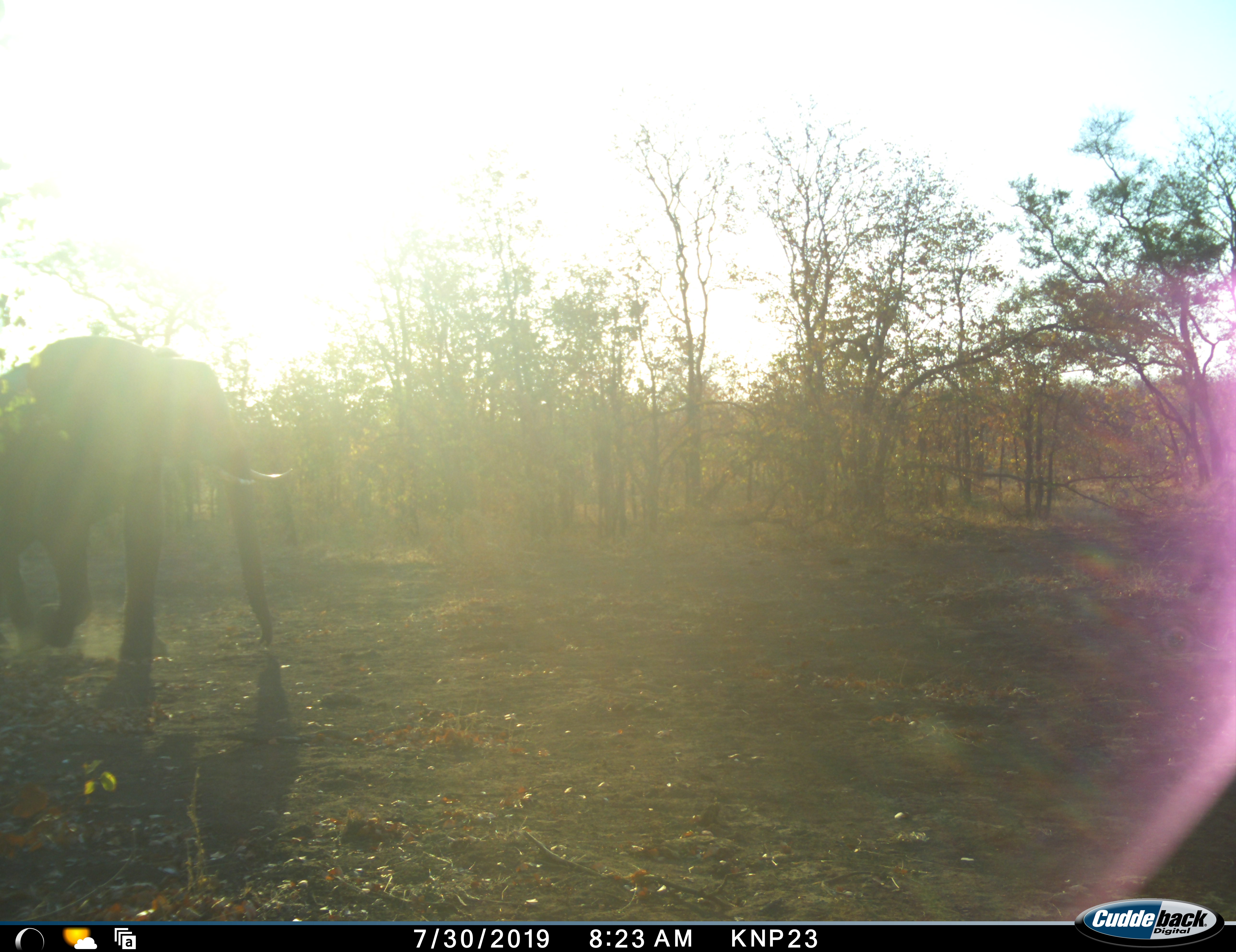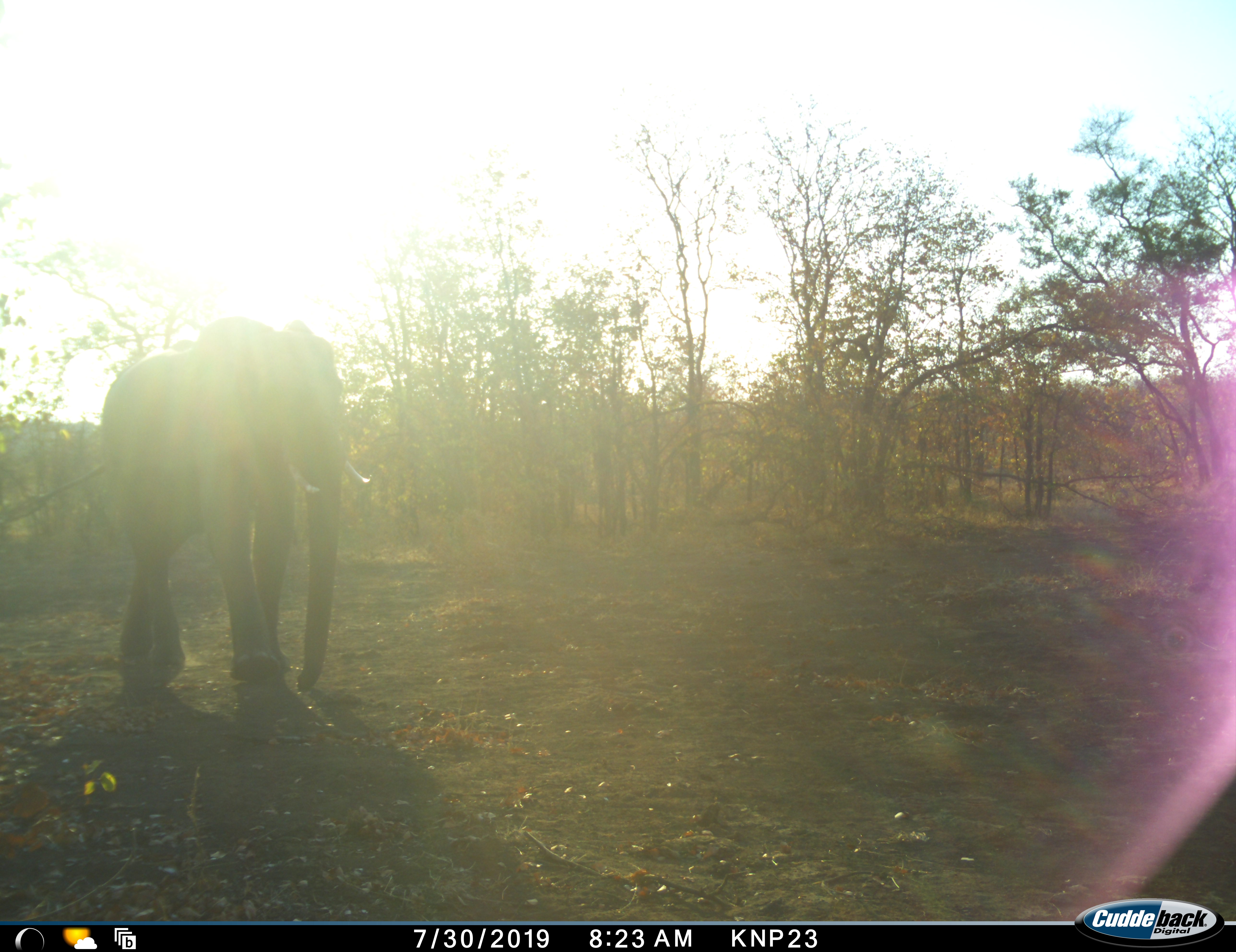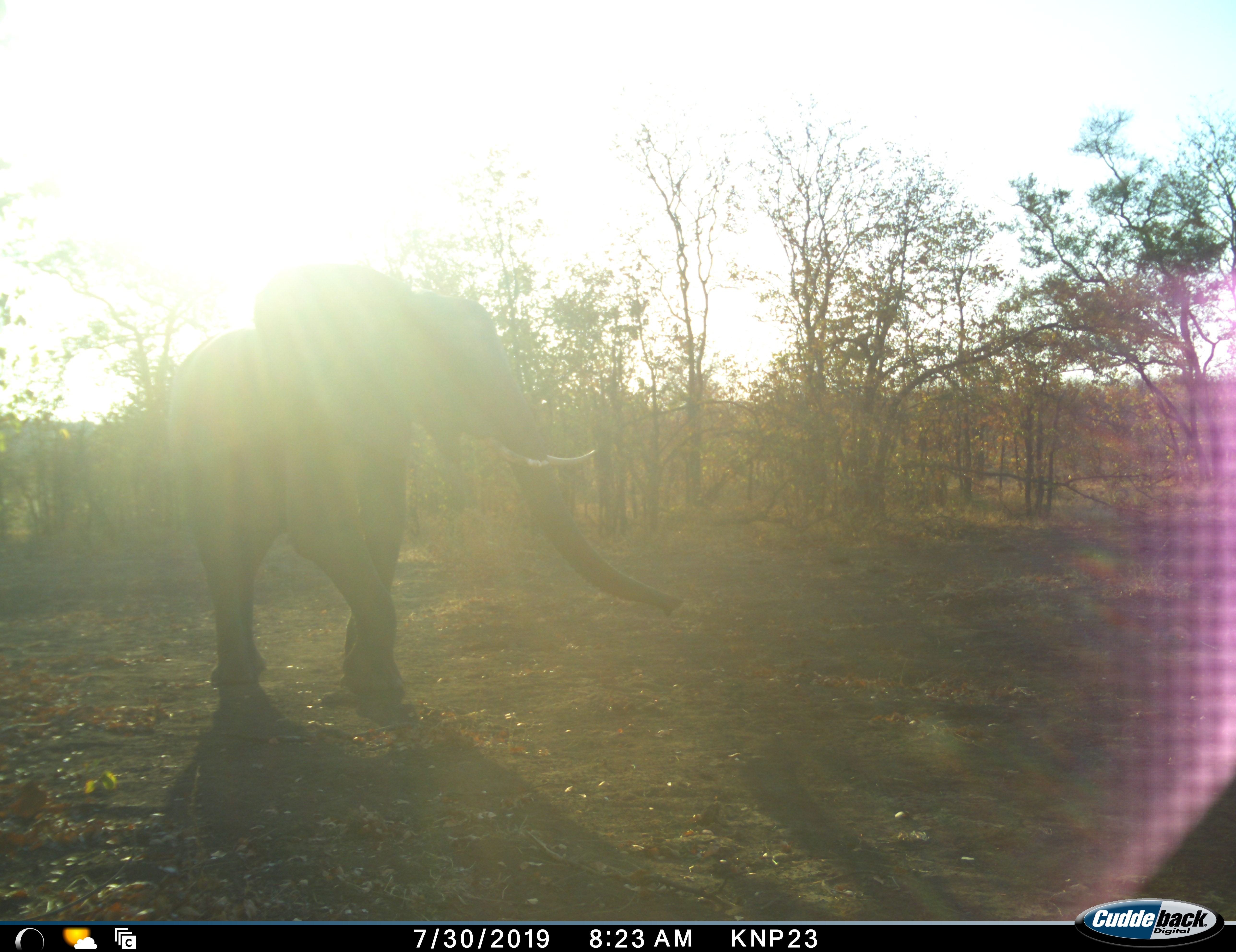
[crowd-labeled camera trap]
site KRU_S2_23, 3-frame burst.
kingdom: Animalia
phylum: Chordata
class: Mammalia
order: Proboscidea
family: Elephantidae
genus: Loxodonta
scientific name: Loxodonta africana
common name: african bush elephant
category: elephant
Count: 1.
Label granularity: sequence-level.